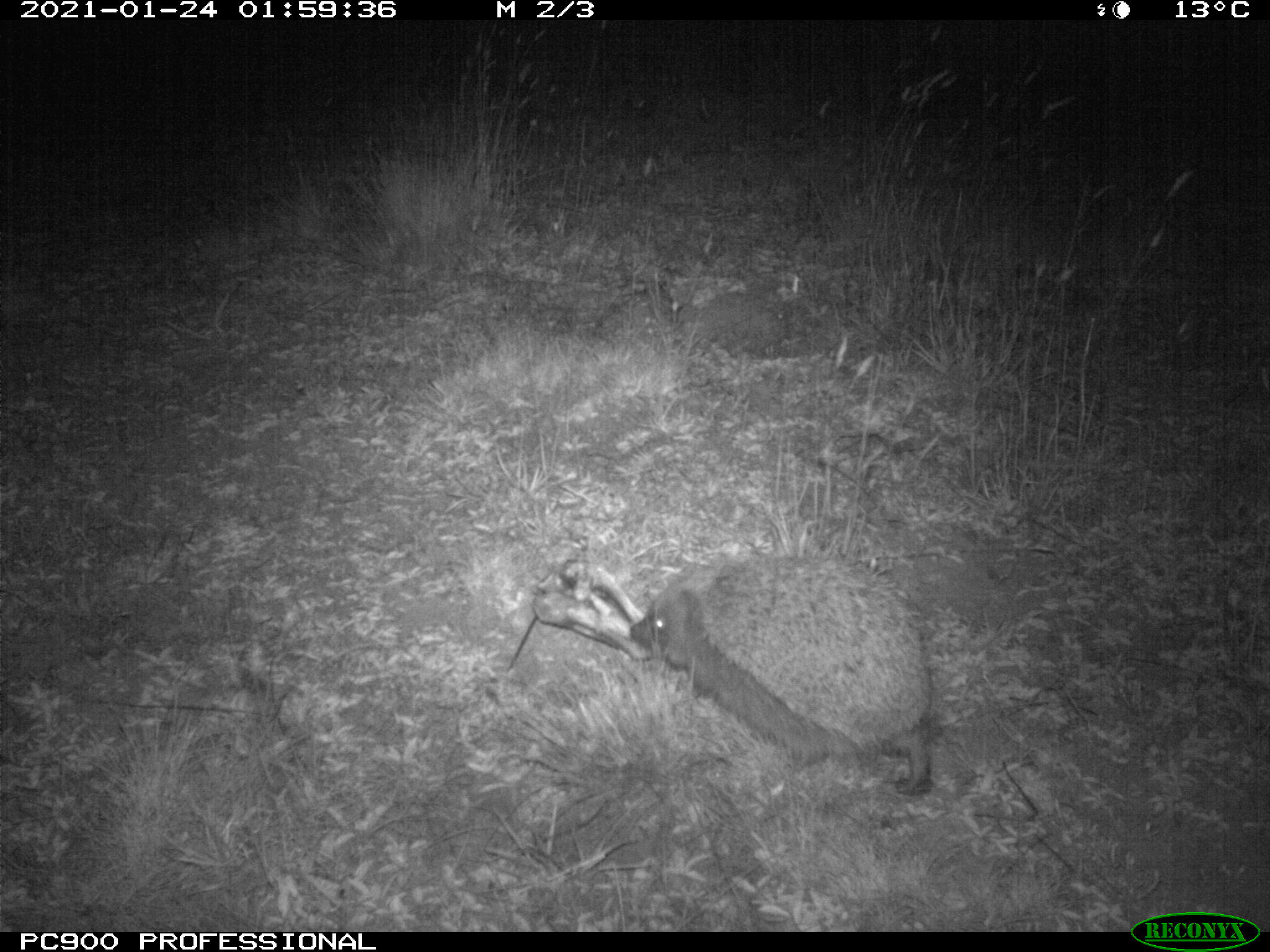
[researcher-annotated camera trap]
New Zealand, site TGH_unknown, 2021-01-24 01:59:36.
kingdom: Animalia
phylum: Chordata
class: Mammalia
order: Eulipotyphla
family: Erinaceidae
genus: Erinaceus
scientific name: Erinaceus europaeus europaeus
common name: european hedgehog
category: hedgehog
Hedgehog (european hedgehog) (Erinaceus europaeus europaeus).